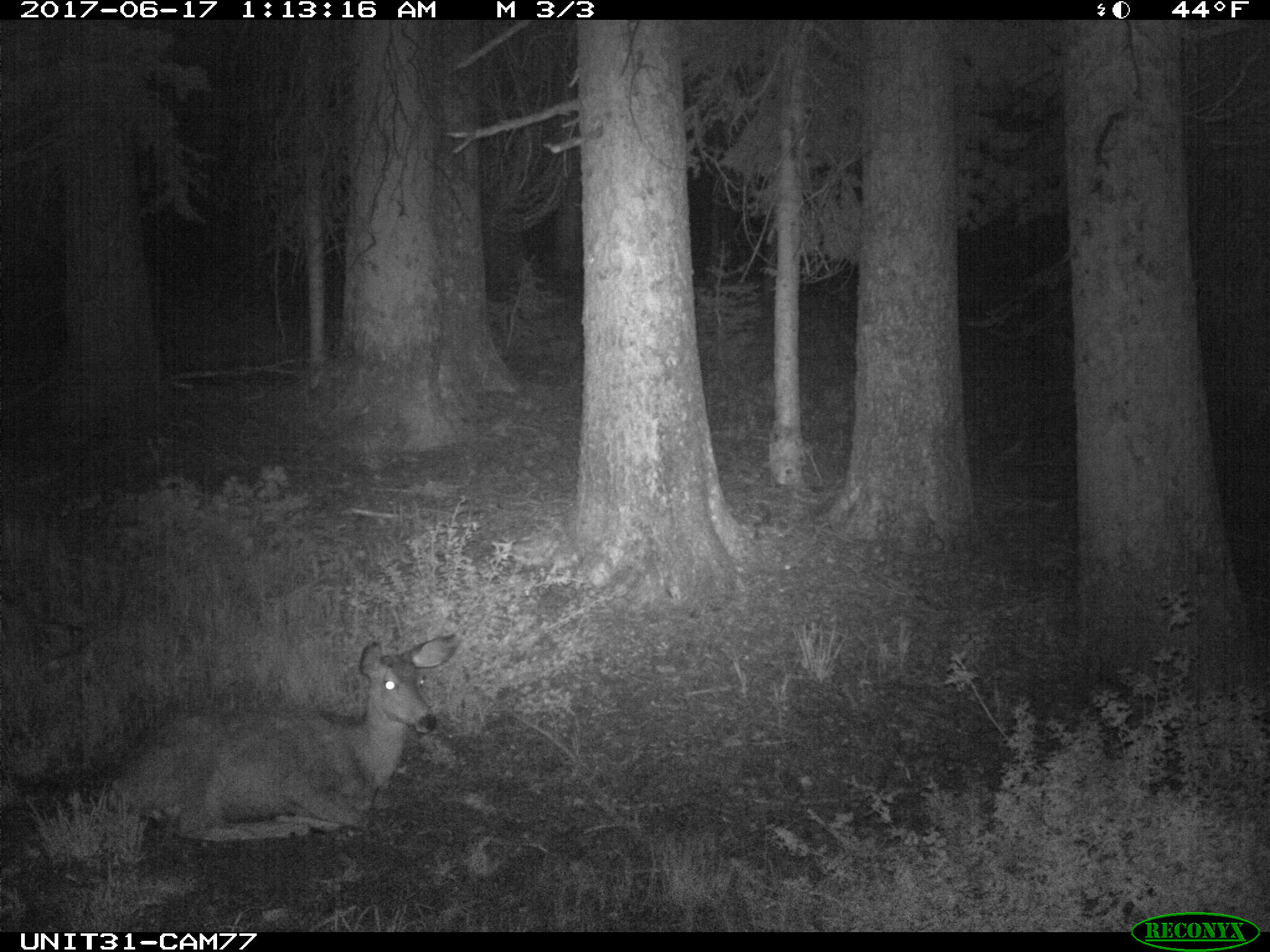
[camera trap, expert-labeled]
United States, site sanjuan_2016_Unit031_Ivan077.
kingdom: Animalia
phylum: Chordata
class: Mammalia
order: Artiodactyla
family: Cervidae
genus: Odocoileus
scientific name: Odocoileus hemionus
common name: mule deer